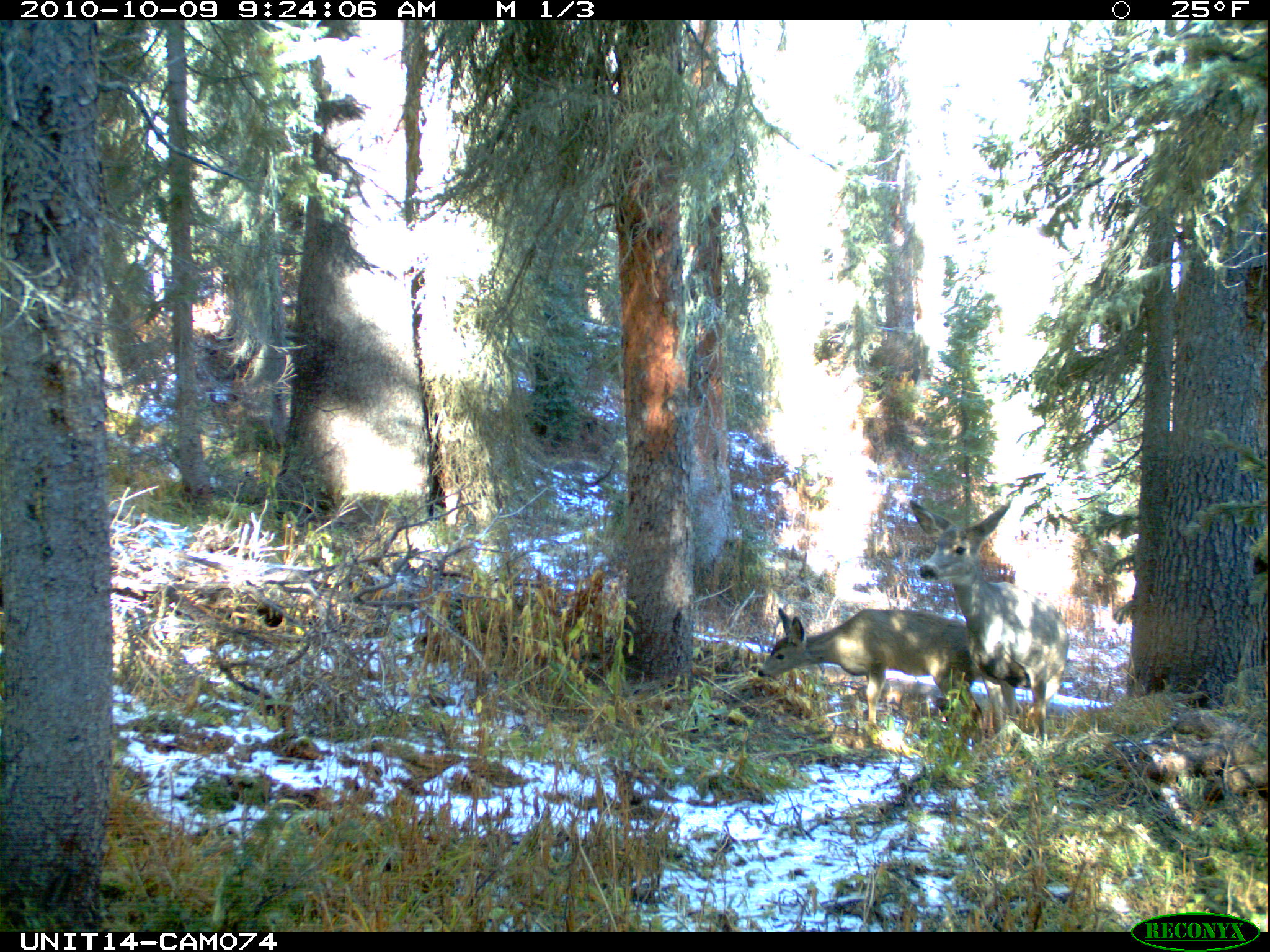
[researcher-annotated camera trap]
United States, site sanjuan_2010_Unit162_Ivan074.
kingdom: Animalia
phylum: Chordata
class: Mammalia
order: Artiodactyla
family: Cervidae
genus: Odocoileus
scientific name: Odocoileus hemionus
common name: mule deer